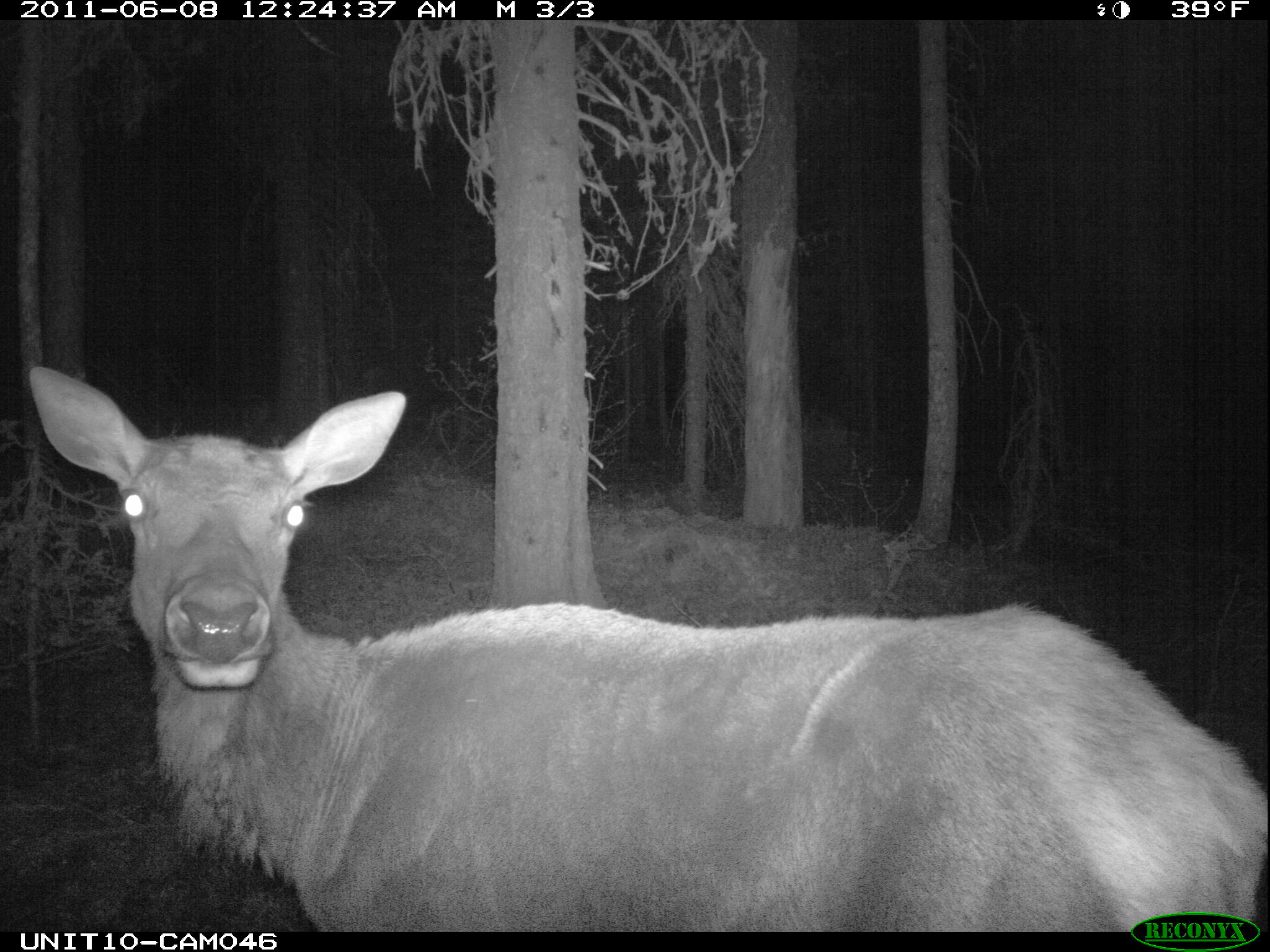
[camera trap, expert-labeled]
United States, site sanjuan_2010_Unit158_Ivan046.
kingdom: Animalia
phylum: Chordata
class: Mammalia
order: Artiodactyla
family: Cervidae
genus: Cervus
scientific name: Cervus elaphus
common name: red deer